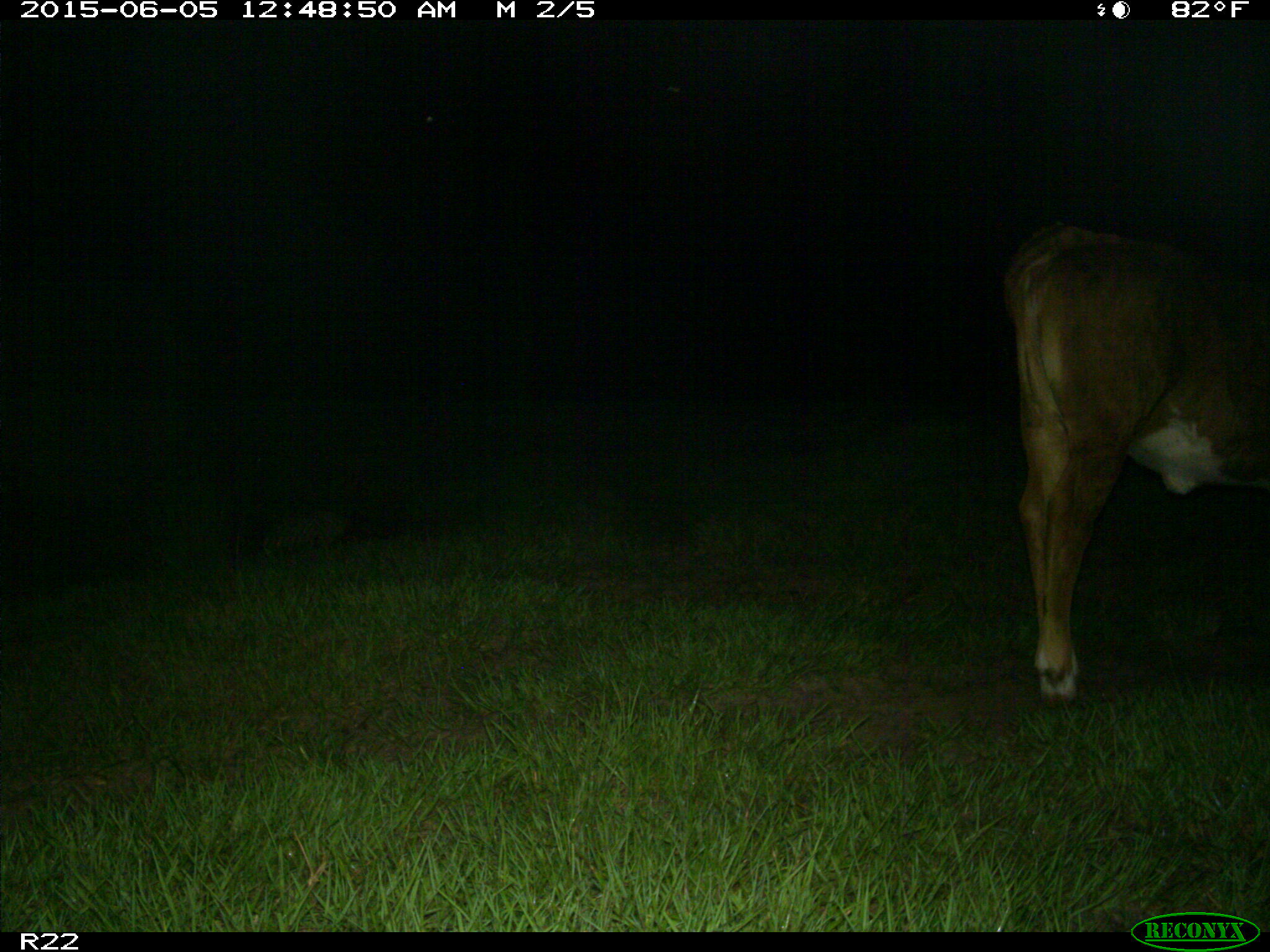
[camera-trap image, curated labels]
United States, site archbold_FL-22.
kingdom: Animalia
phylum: Chordata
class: Mammalia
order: Artiodactyla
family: Bovidae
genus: Bos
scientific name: Bos taurus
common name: domestic cow